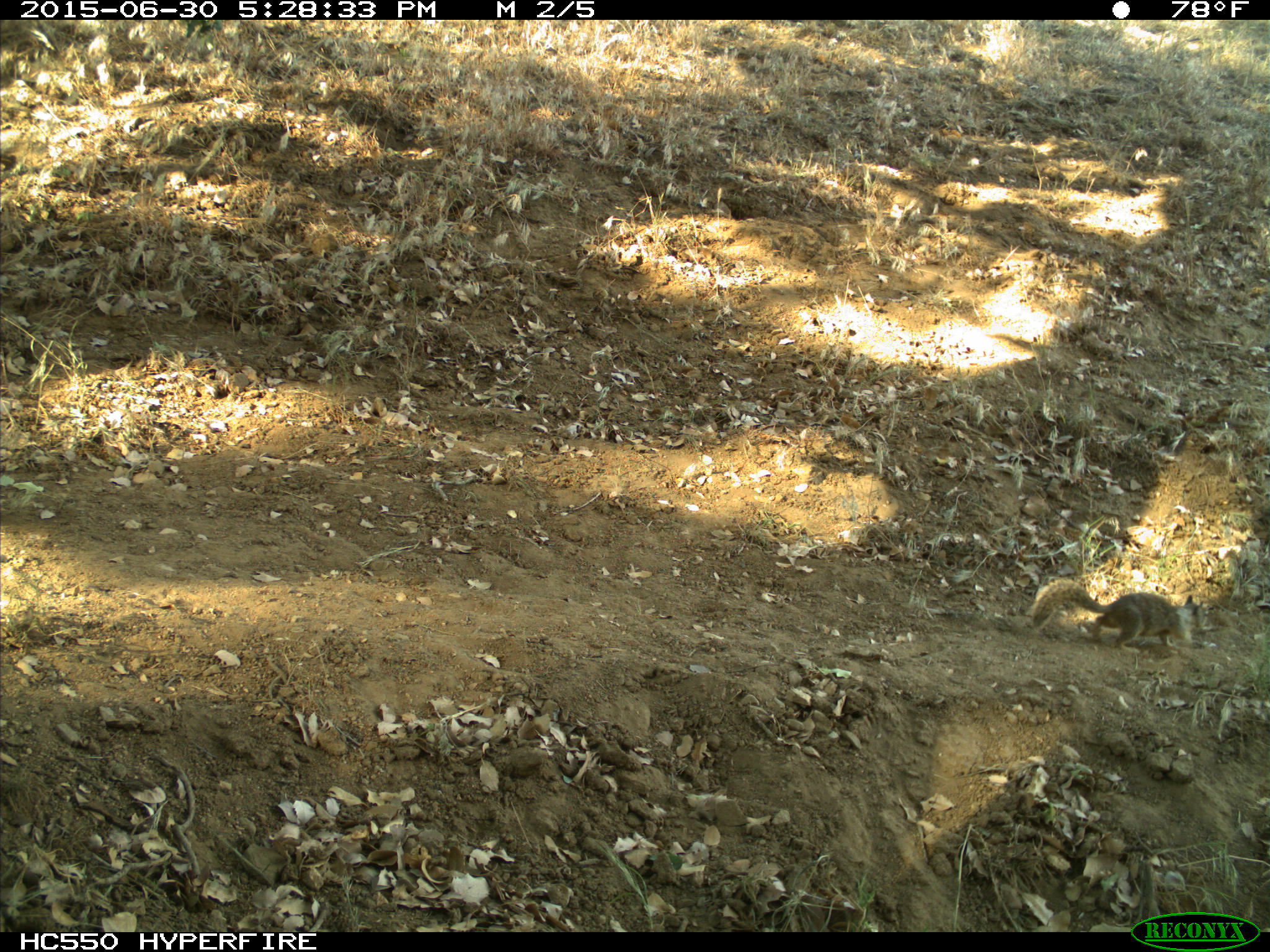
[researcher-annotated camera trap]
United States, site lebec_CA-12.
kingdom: Animalia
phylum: Chordata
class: Mammalia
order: Rodentia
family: Sciuridae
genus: Otospermophilus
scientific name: Otospermophilus beecheyi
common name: california ground squirrel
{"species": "Otospermophilus beecheyi (california ground squirrel)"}